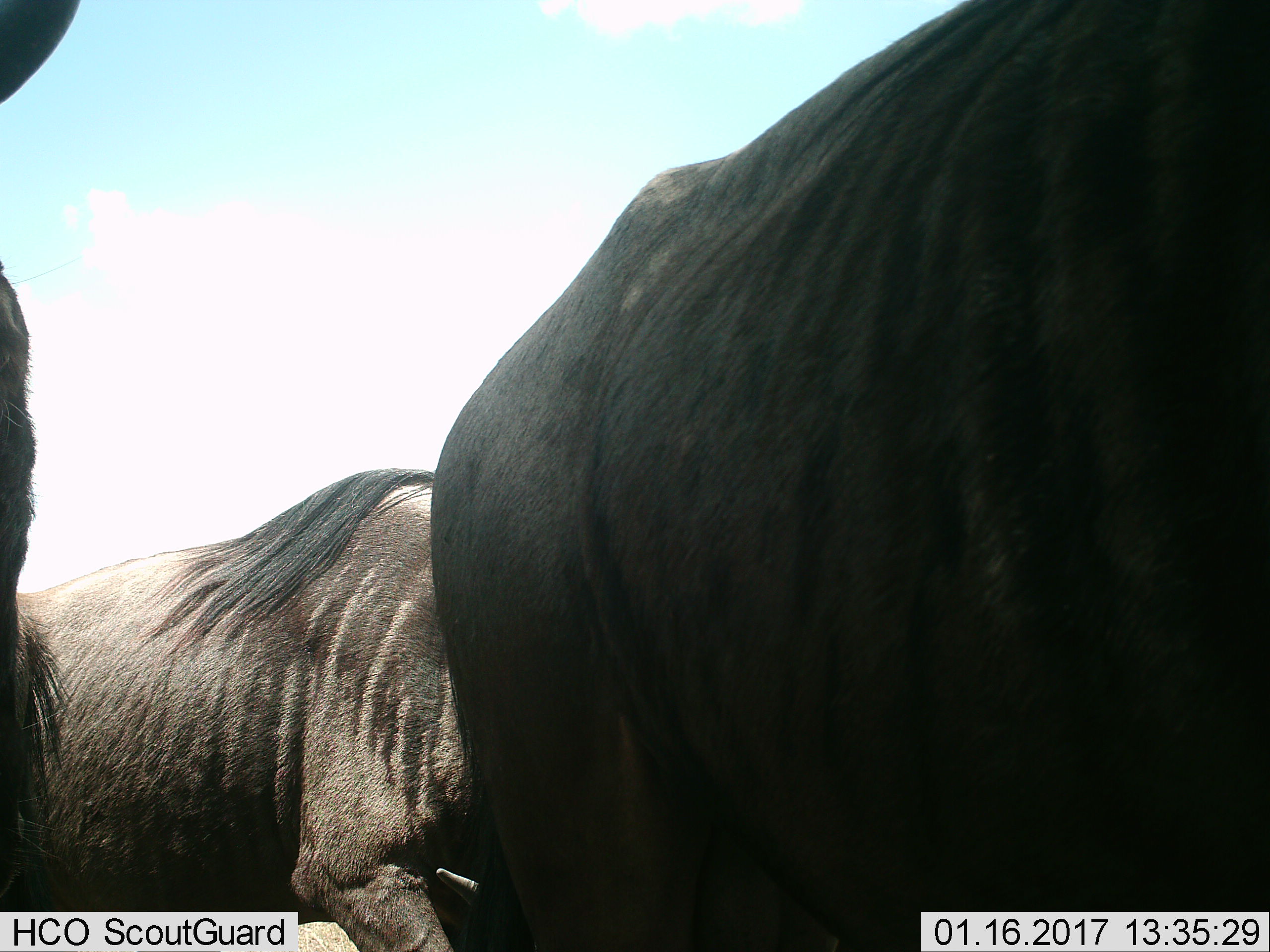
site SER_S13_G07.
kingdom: Animalia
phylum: Chordata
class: Mammalia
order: Artiodactyla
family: Bovidae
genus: Connochaetes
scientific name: Connochaetes taurinus taurinus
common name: blue wildebeest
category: wildebeestblue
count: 3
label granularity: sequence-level